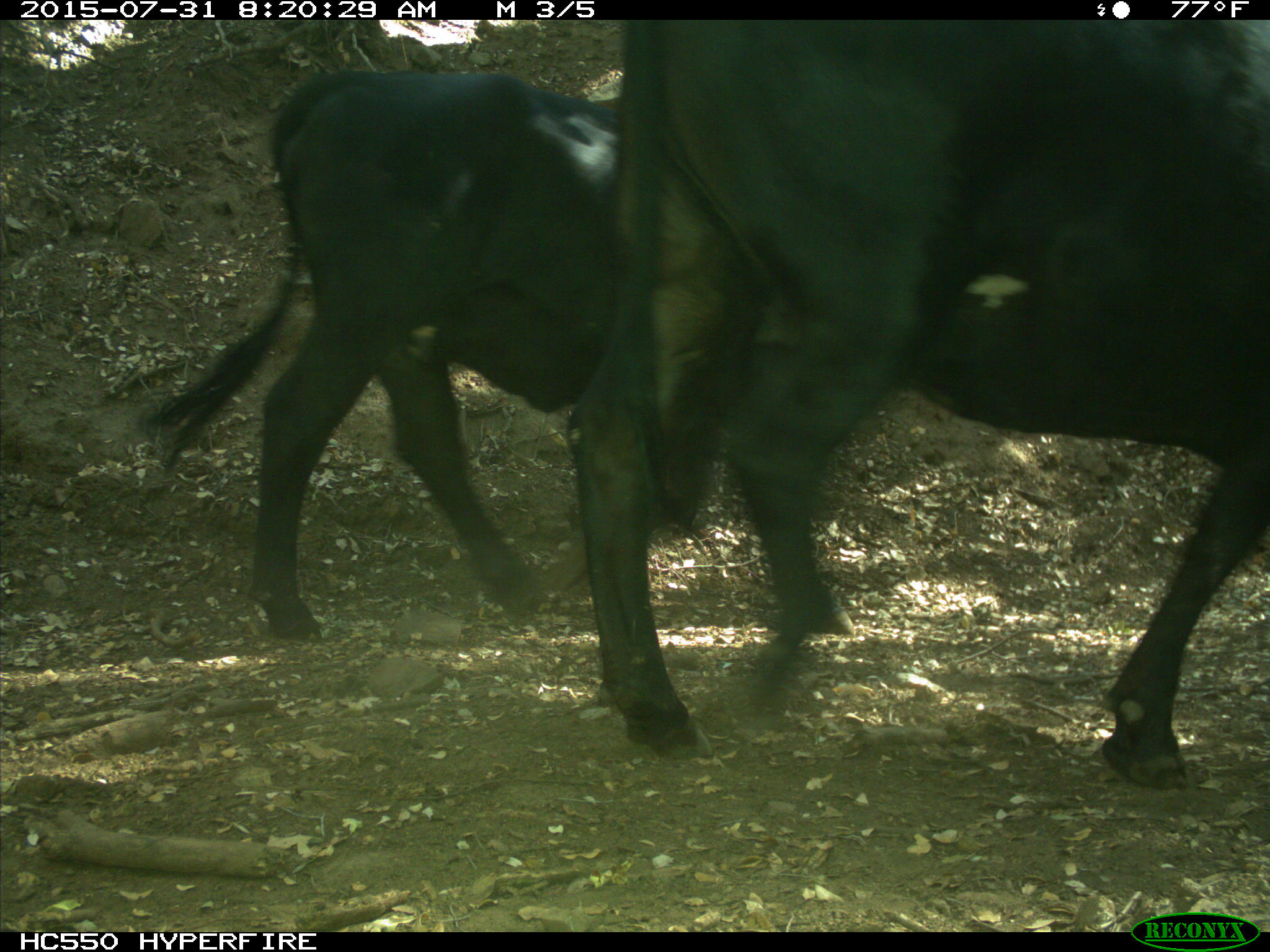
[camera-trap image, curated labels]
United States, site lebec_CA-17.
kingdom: Animalia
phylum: Chordata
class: Mammalia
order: Artiodactyla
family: Bovidae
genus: Bos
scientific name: Bos taurus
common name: domestic cow